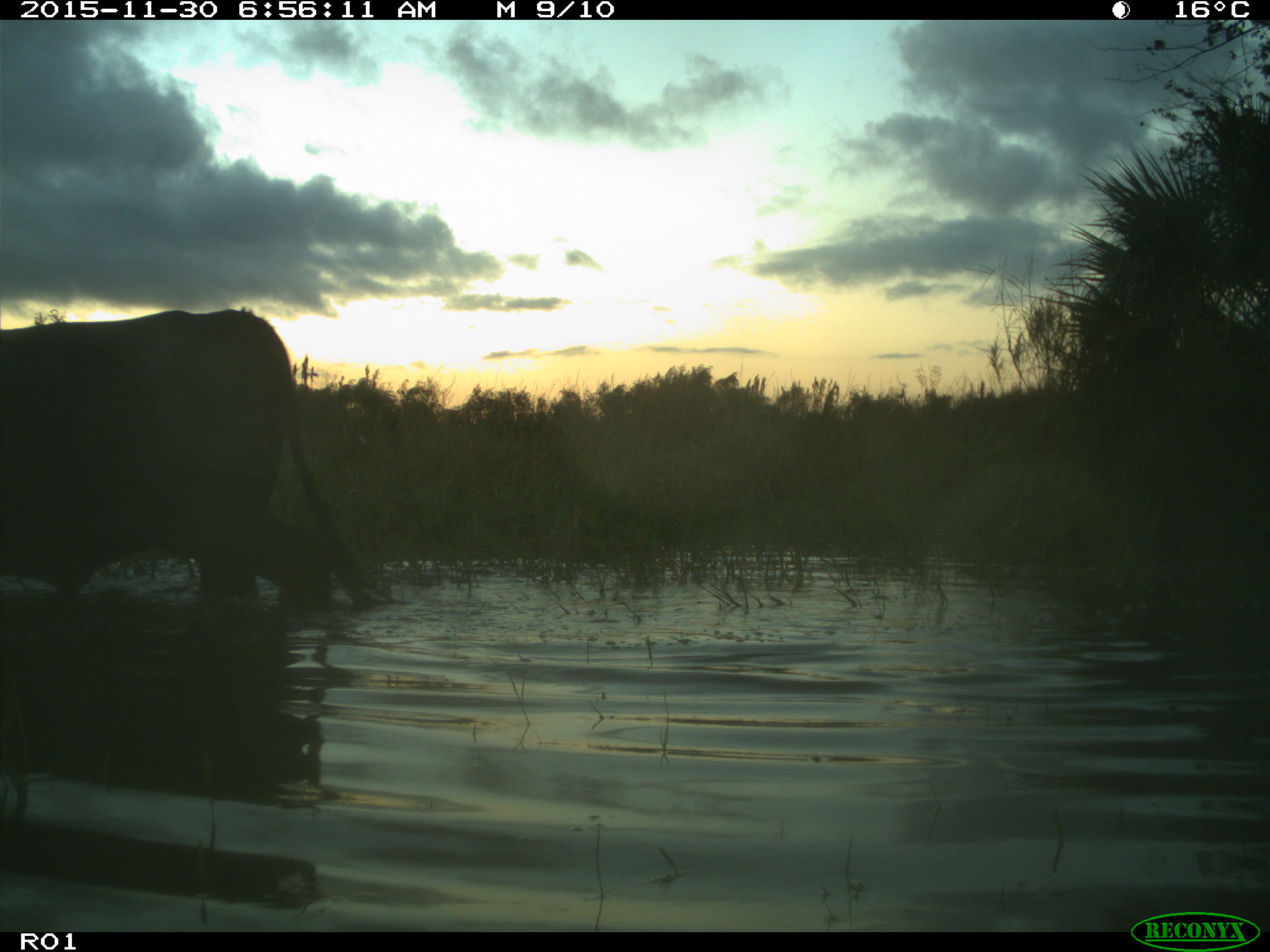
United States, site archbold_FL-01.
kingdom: Animalia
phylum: Chordata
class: Mammalia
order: Artiodactyla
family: Bovidae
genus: Bos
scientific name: Bos taurus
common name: domestic cow